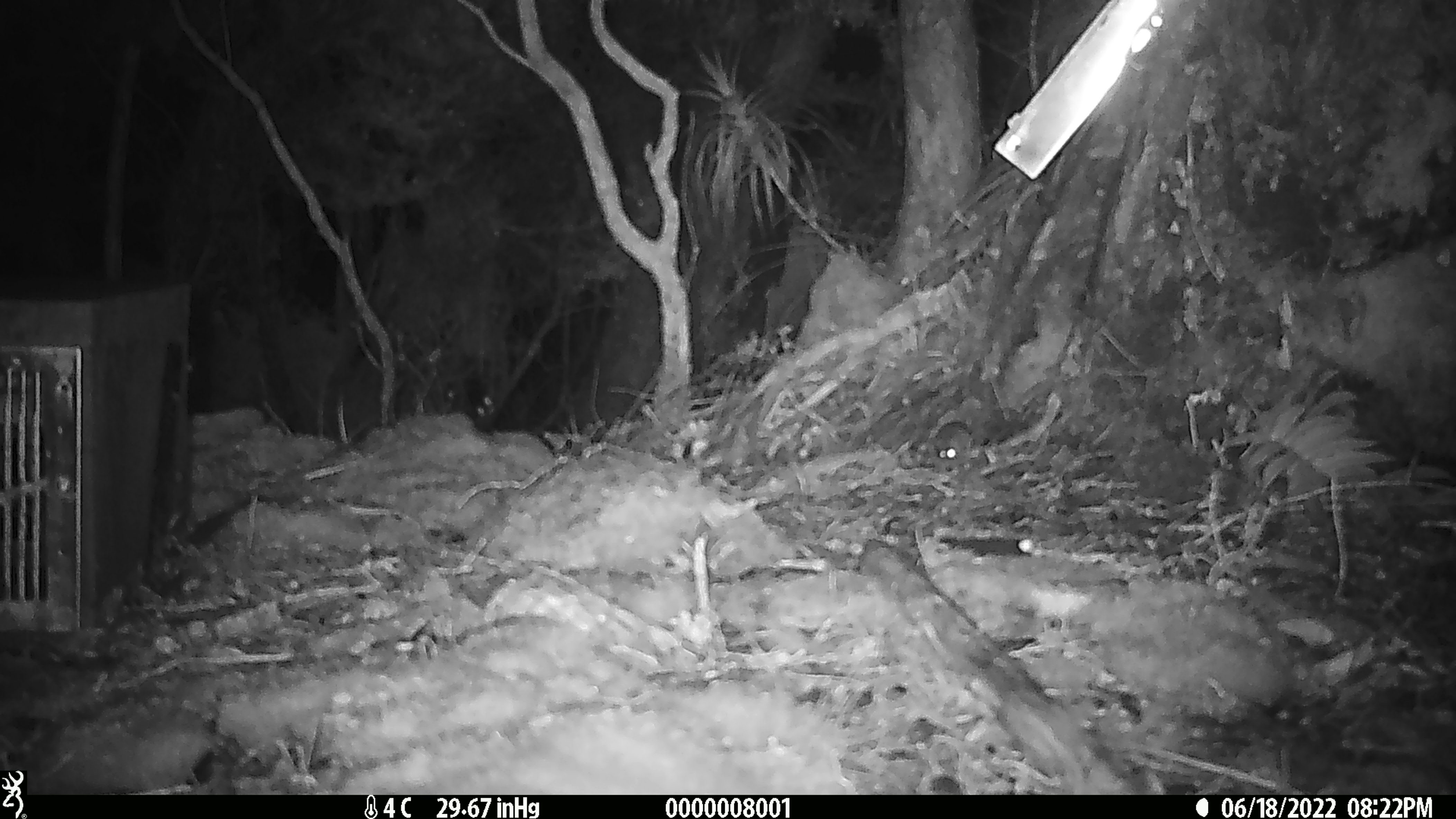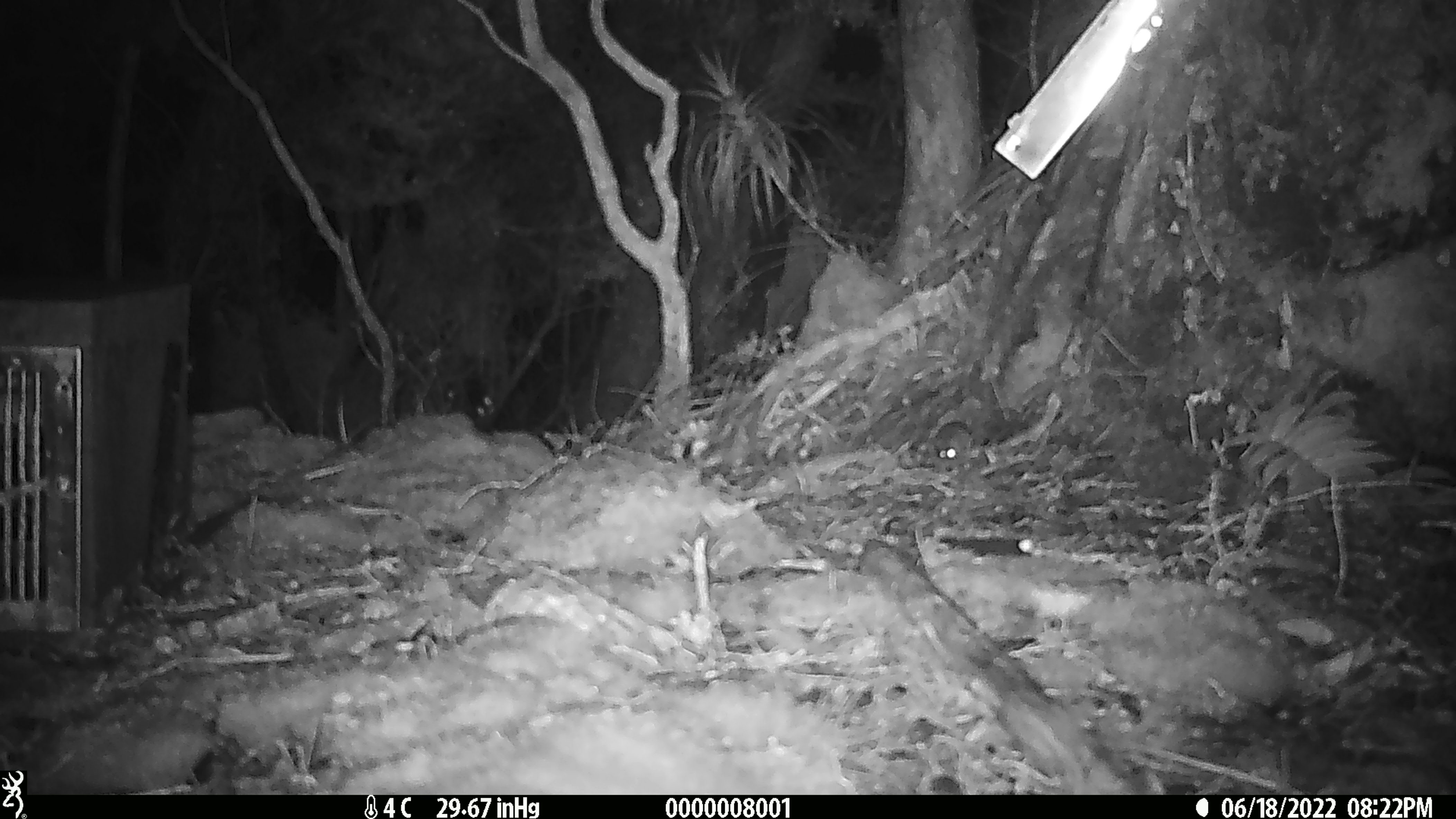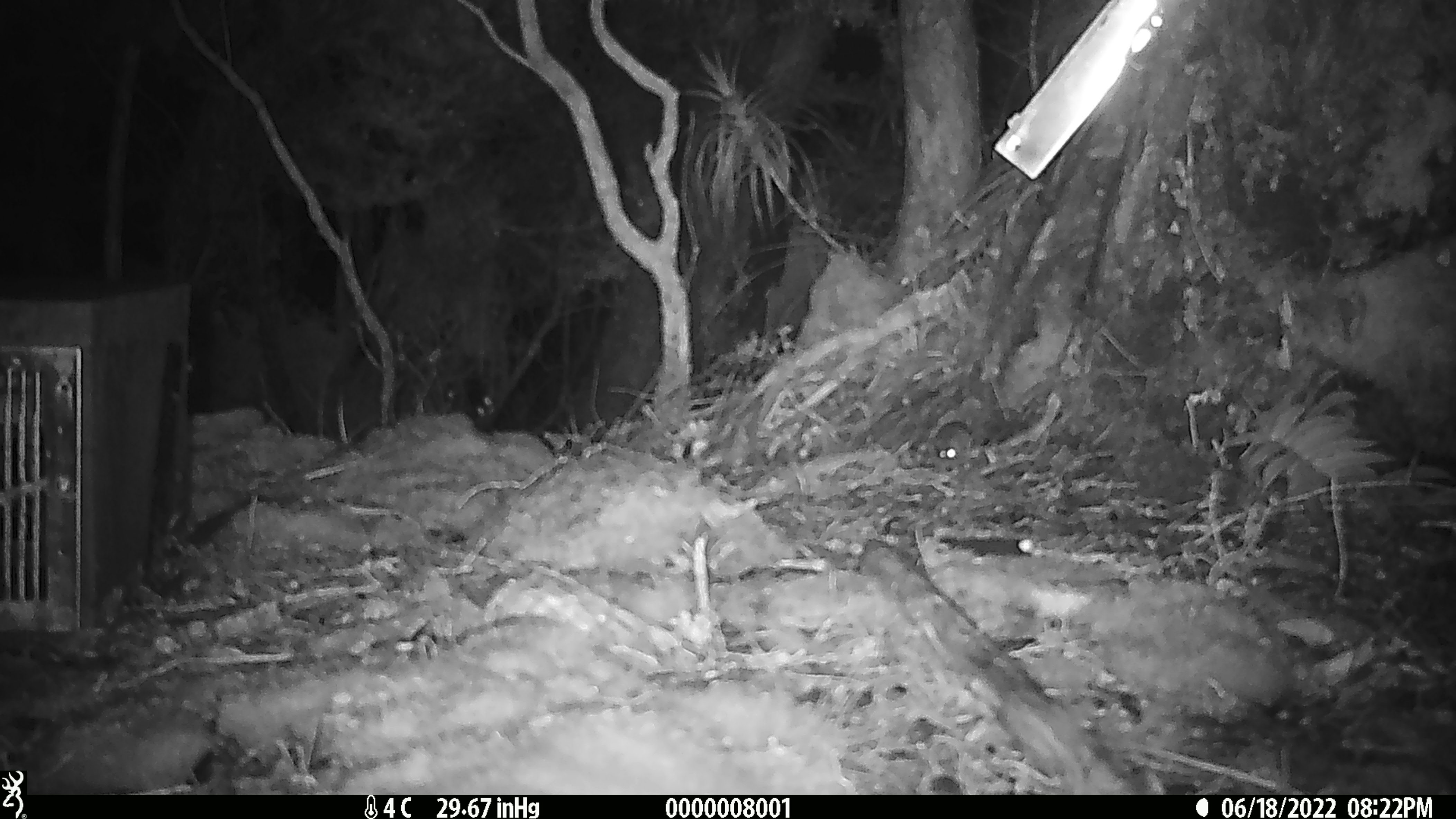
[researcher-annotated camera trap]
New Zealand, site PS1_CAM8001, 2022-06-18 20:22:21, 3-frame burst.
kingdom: Animalia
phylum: Chordata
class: Mammalia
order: Rodentia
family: Muridae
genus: Mus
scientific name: Mus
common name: mouse